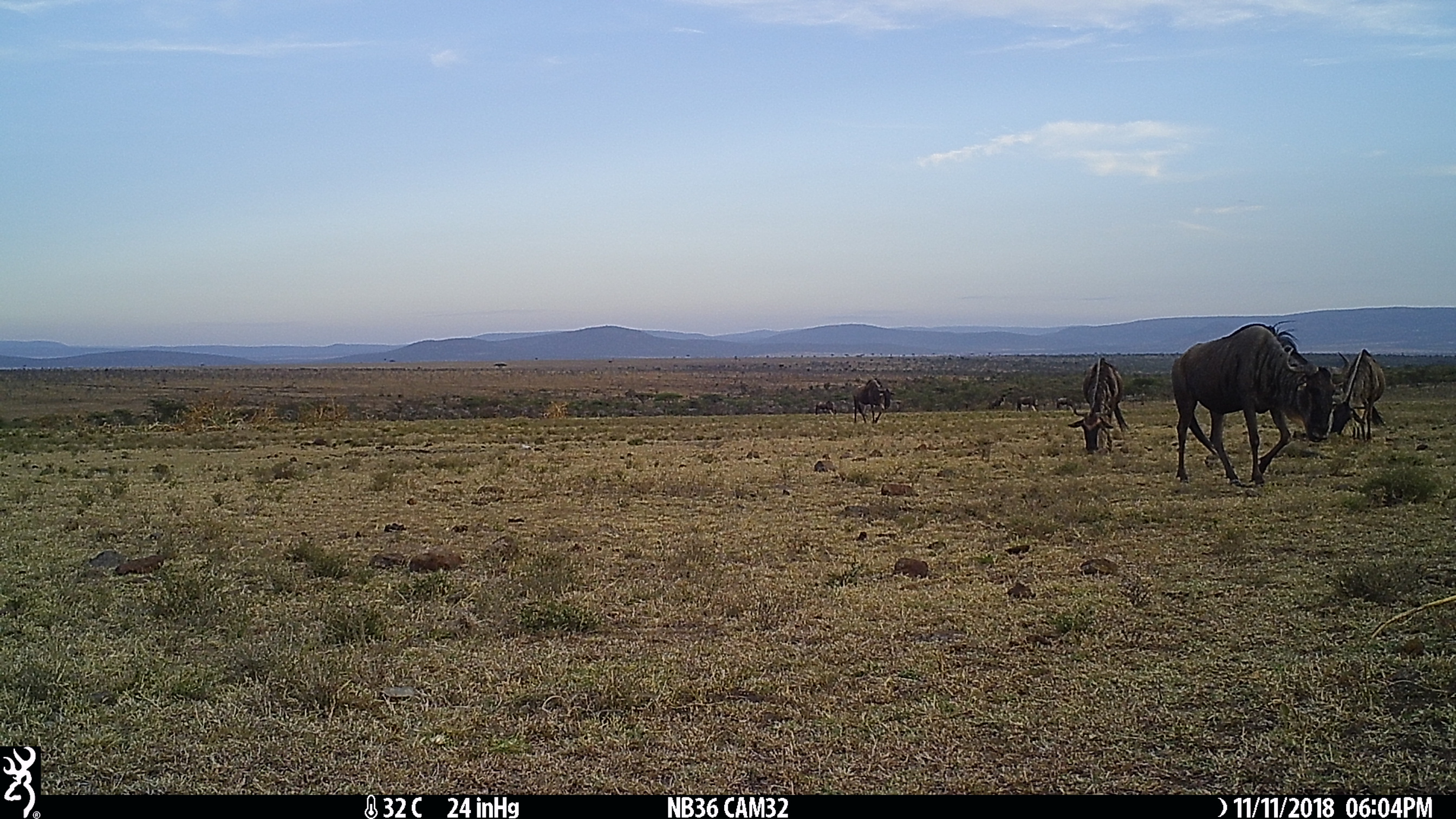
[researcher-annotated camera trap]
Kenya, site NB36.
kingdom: Animalia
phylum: Chordata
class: Mammalia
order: Artiodactyla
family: Bovidae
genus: Connochaetes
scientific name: Connochaetes taurinus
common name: blue wildebeest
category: wildebeest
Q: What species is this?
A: Wildebeest (blue wildebeest) (Connochaetes taurinus).